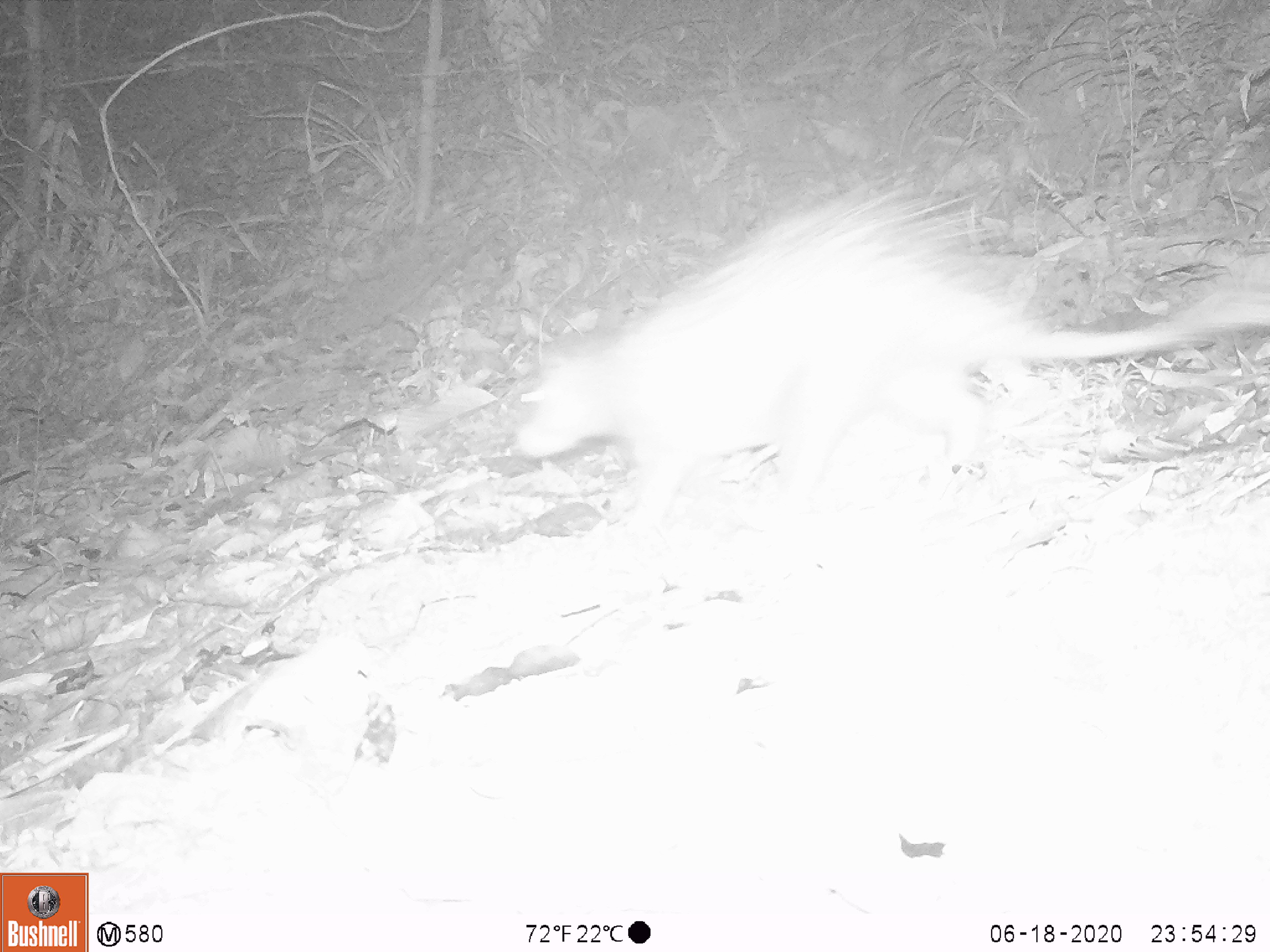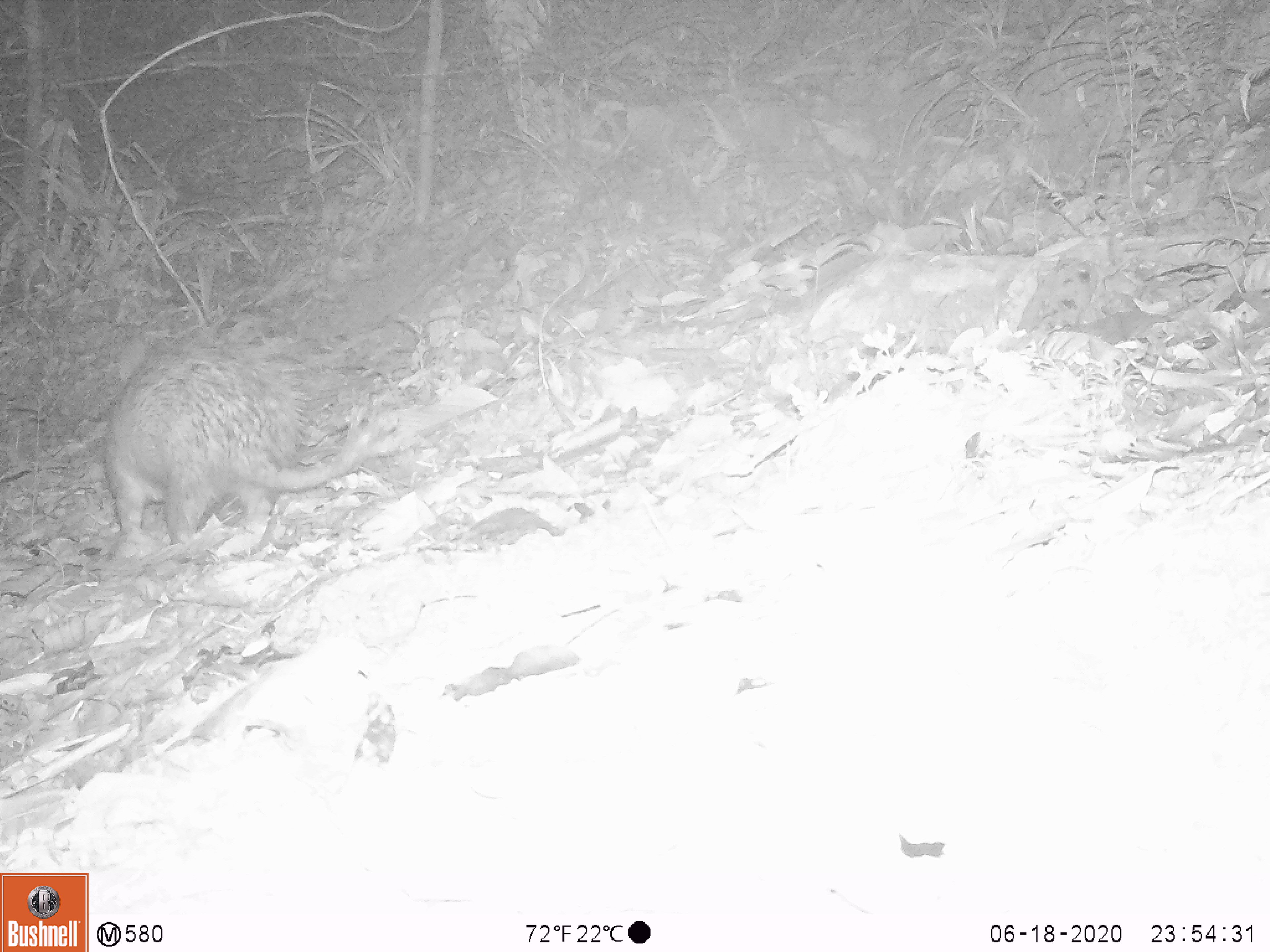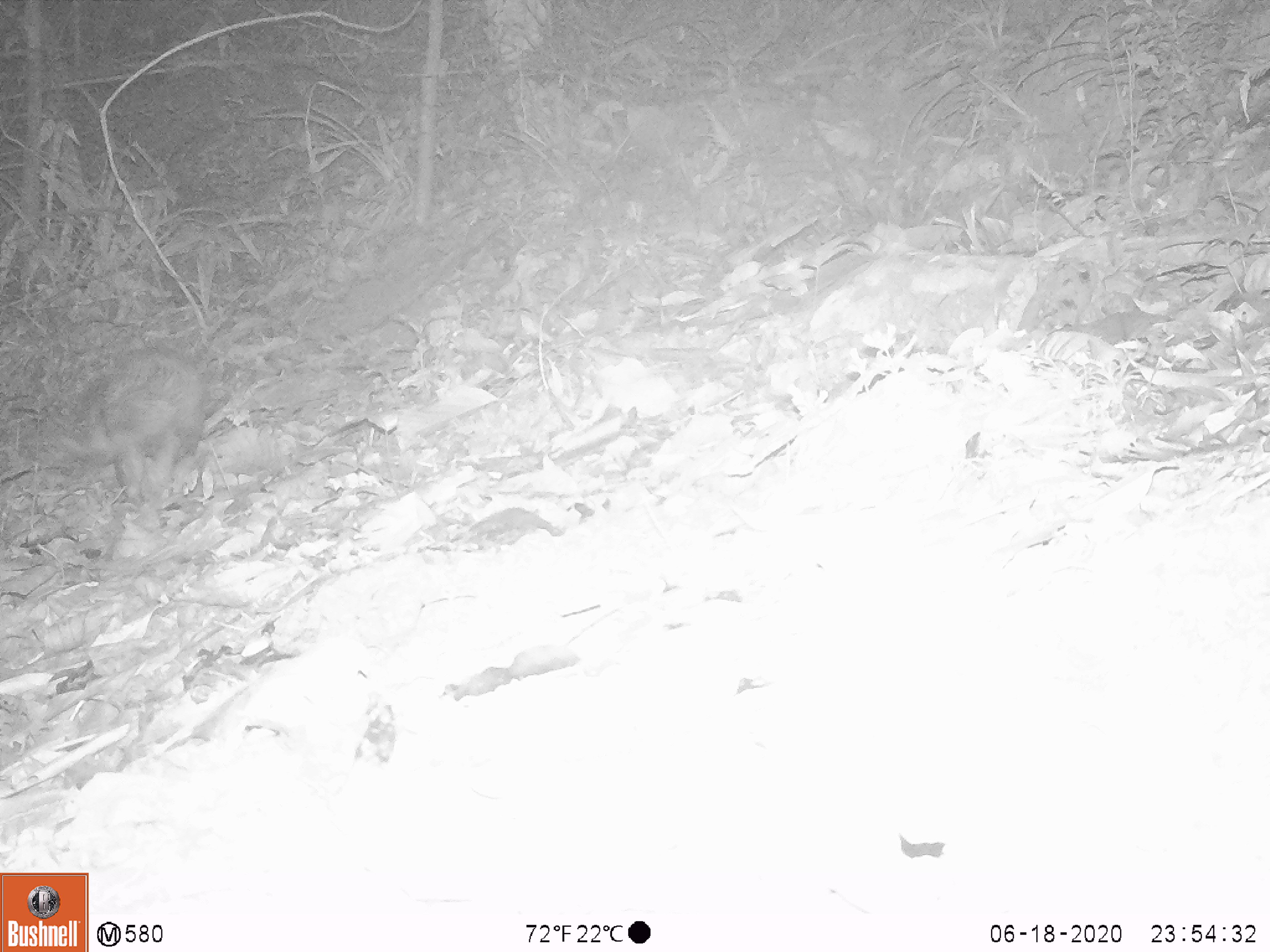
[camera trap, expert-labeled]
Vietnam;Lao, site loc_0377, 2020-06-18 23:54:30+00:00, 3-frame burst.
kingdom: Animalia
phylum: Chordata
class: Mammalia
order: Rodentia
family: Hystricidae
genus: Atherurus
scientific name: Atherurus macrourus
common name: asiatic brush-tailed porcupine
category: asiatic brush tailed porcupine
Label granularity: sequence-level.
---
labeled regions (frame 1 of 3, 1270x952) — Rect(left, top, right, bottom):
asiatic brush tailed porcupine: Rect(513, 174, 1270, 530)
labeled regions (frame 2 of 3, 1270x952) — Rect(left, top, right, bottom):
asiatic brush tailed porcupine: Rect(100, 329, 385, 546)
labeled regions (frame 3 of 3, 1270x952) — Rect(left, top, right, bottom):
asiatic brush tailed porcupine: Rect(59, 347, 206, 500)